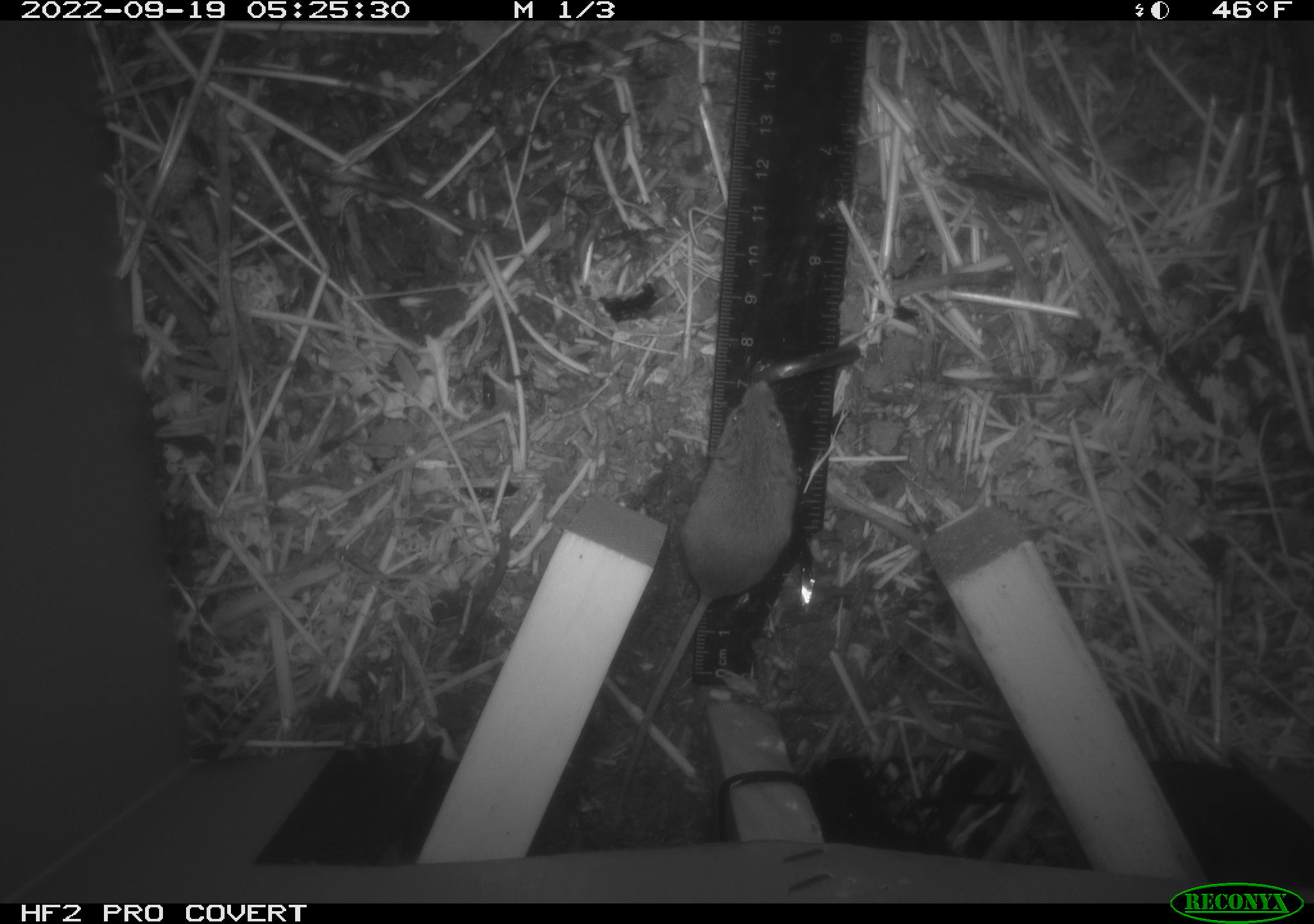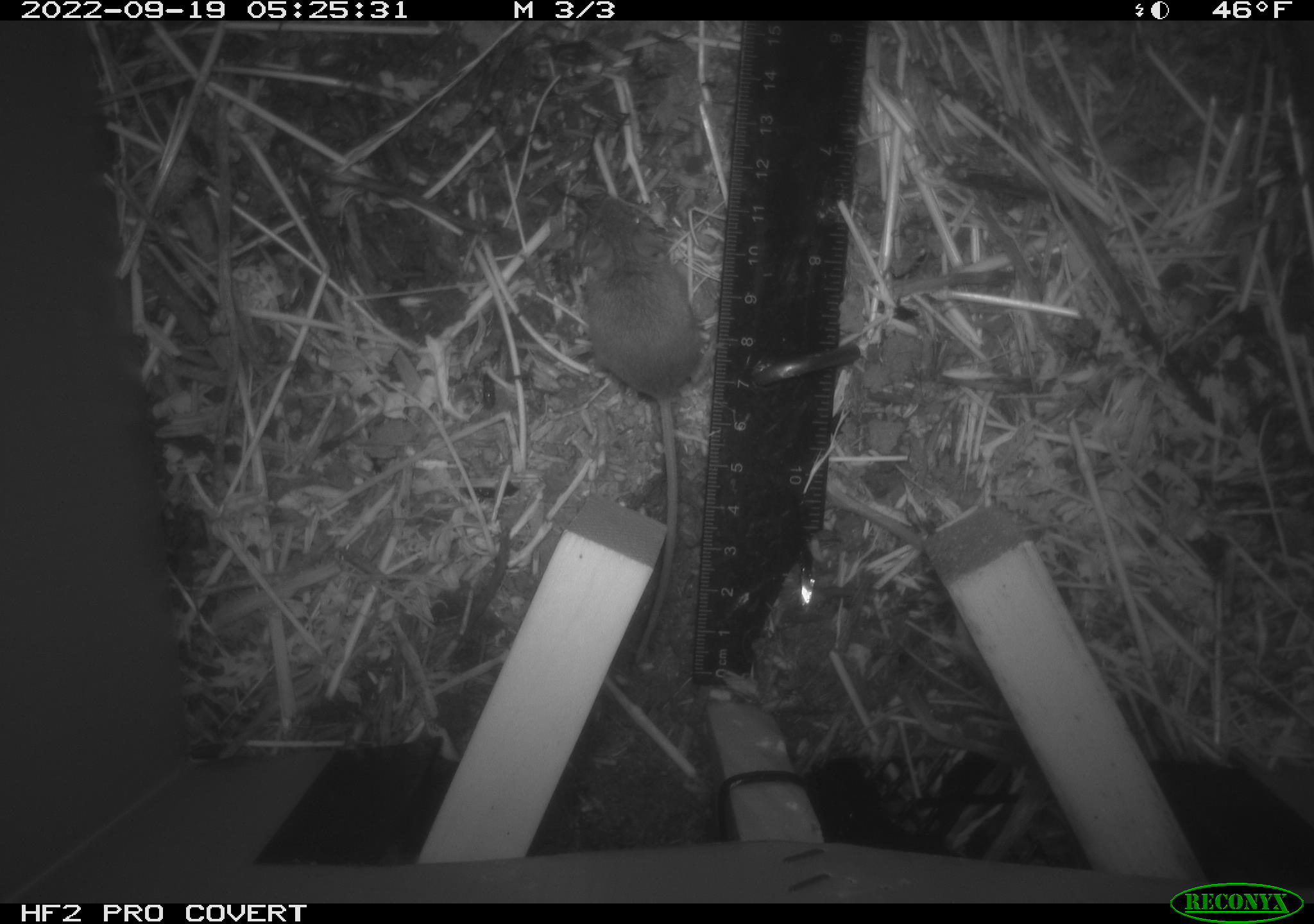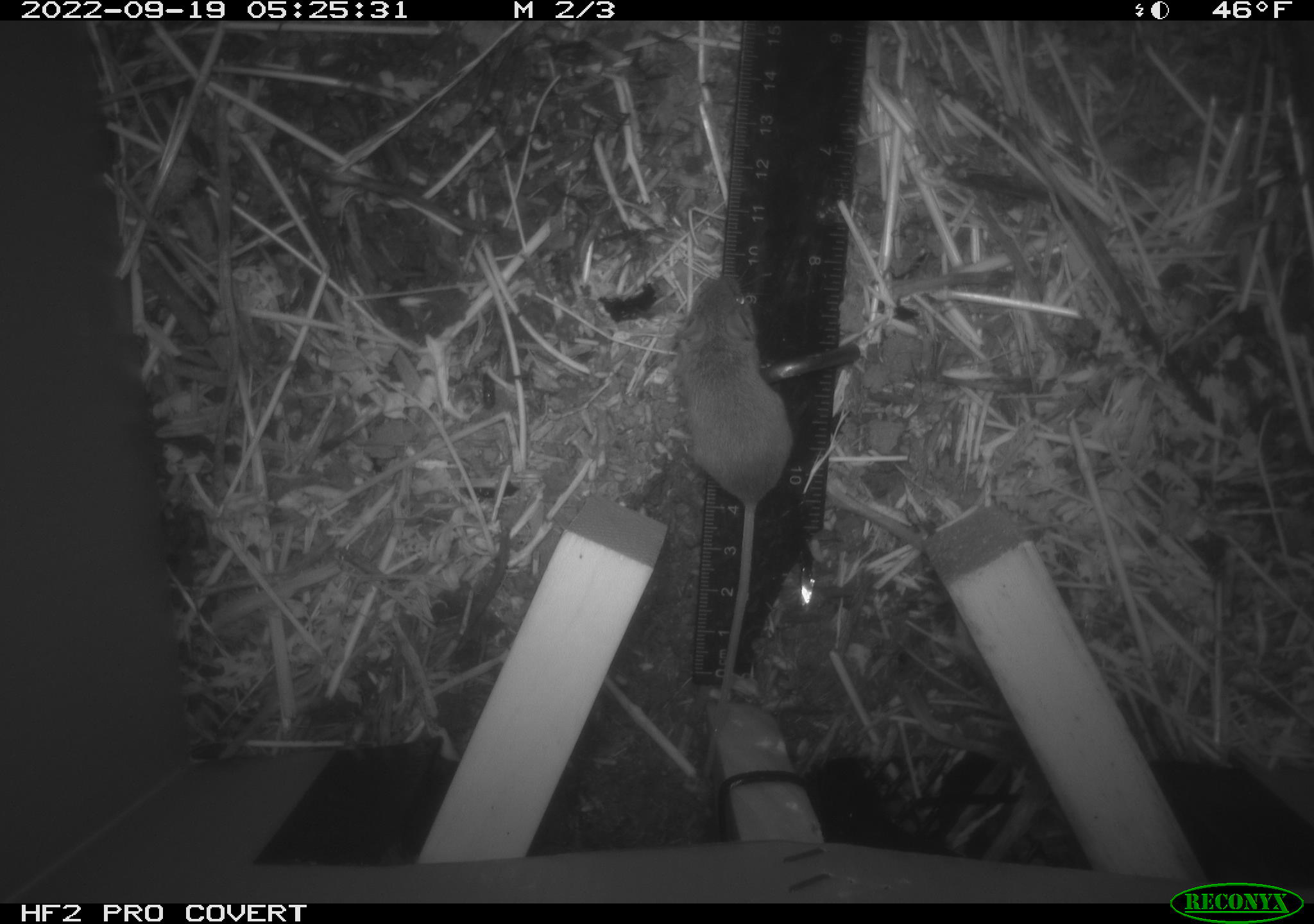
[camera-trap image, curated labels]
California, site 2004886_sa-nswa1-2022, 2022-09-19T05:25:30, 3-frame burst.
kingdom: Animalia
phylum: Chordata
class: Mammalia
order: Rodentia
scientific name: Rodentia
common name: rodent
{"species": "rodent (Rodentia)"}